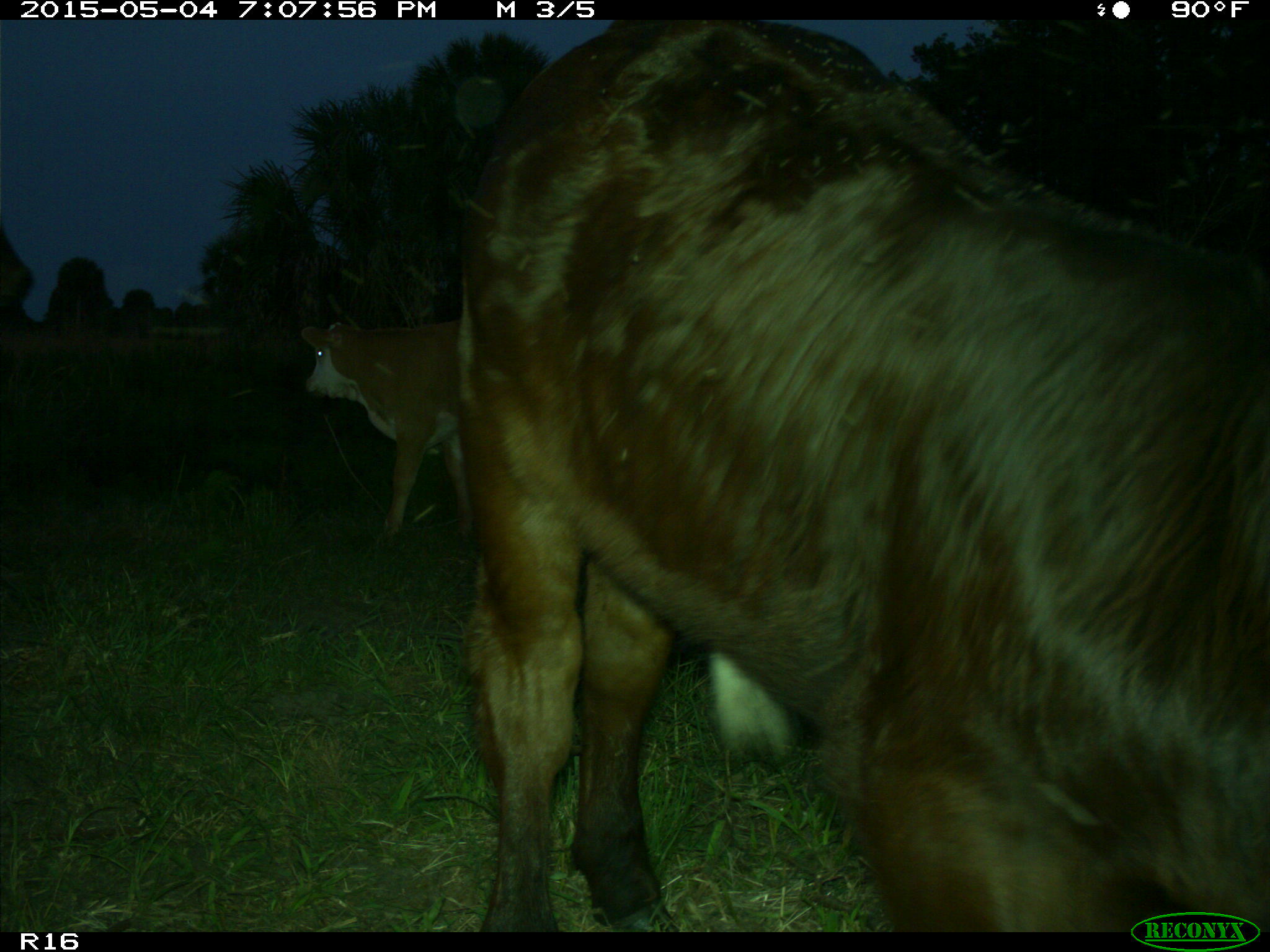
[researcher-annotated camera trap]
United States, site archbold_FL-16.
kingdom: Animalia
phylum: Chordata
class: Mammalia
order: Artiodactyla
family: Bovidae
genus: Bos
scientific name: Bos taurus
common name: domestic cow